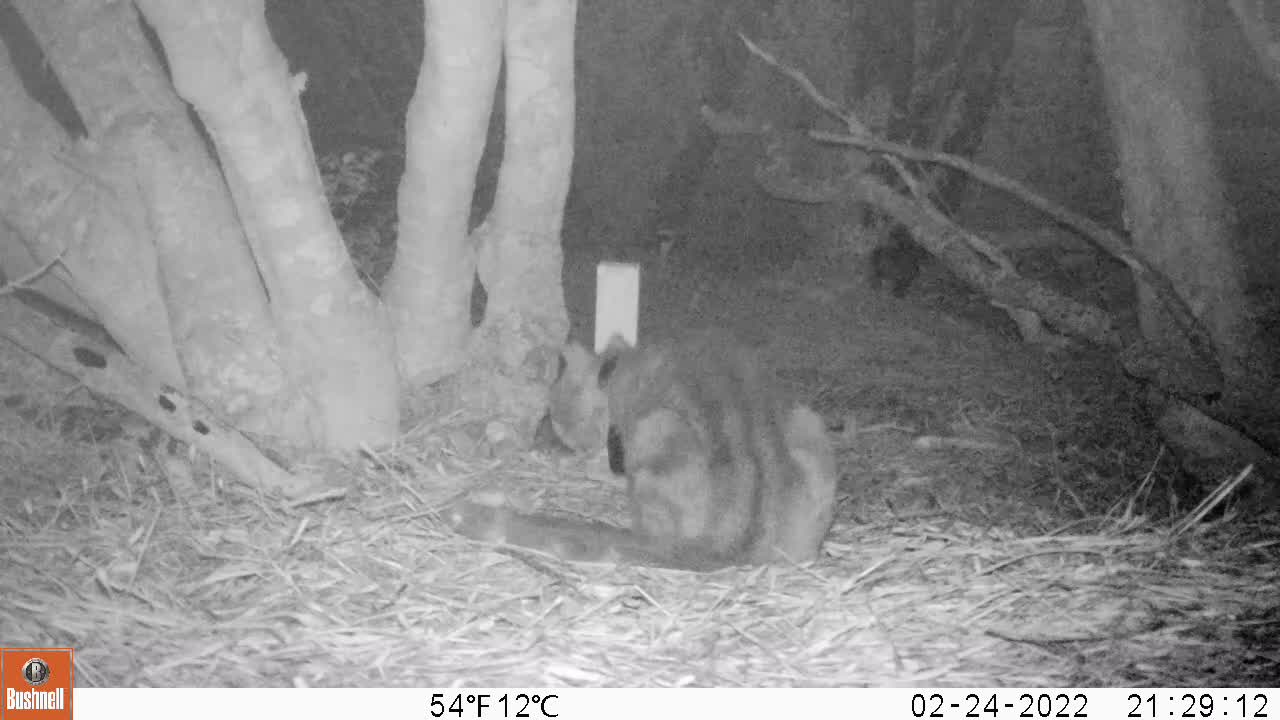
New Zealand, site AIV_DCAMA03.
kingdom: Animalia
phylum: Chordata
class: Mammalia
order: Carnivora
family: Felidae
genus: Felis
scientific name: Felis catus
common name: domestic cat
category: cat